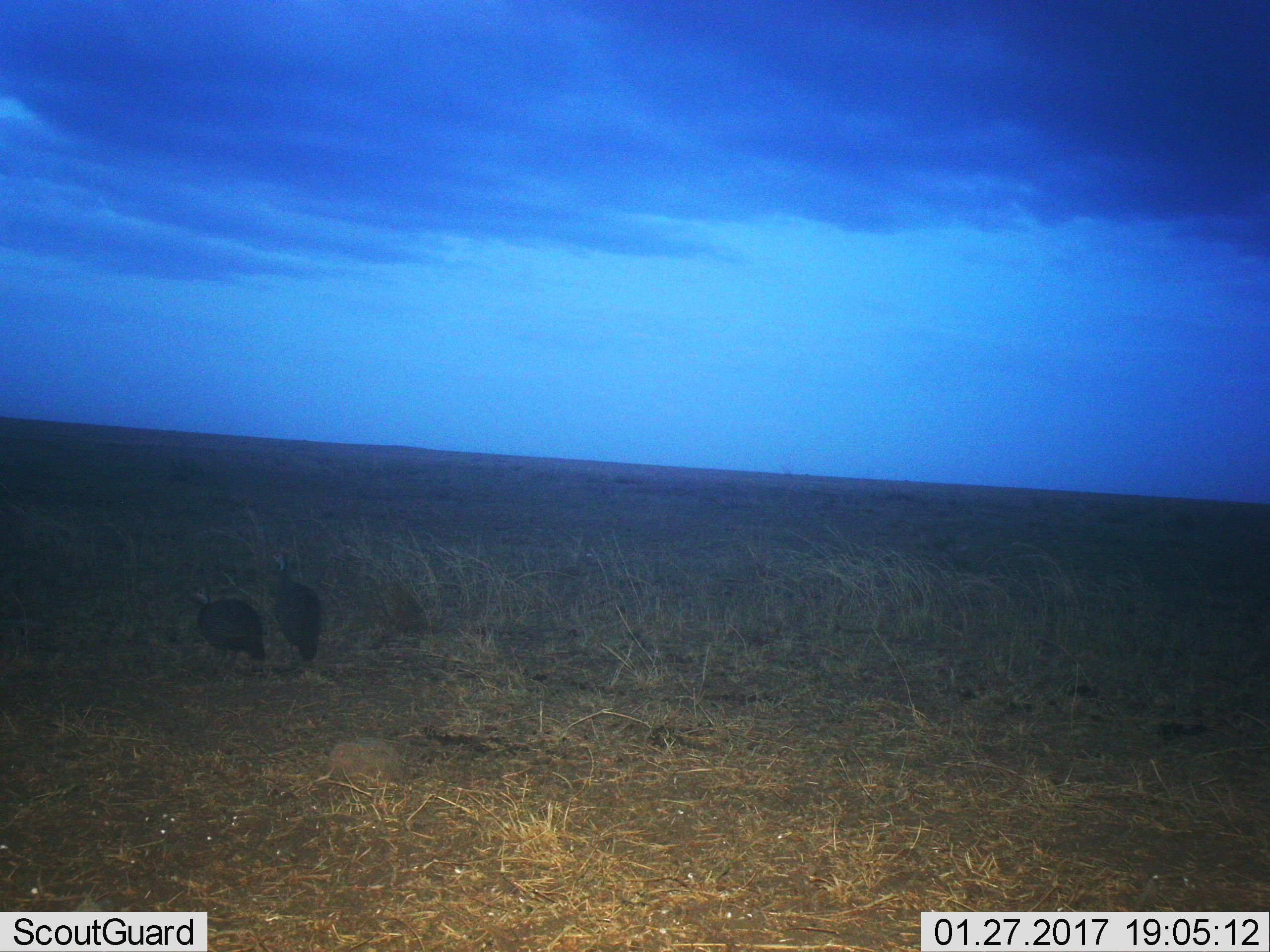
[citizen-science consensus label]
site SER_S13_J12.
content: unidentified animal